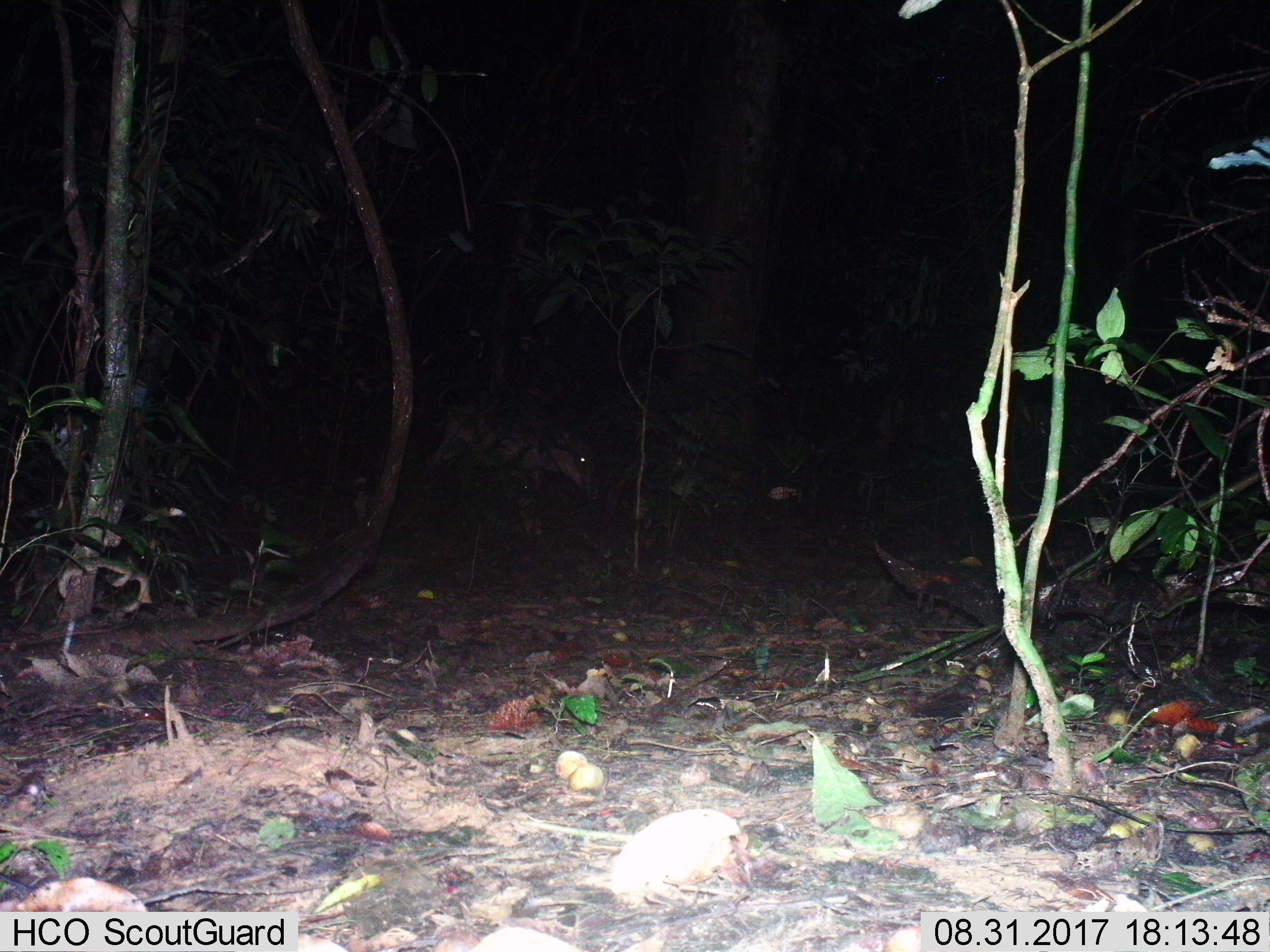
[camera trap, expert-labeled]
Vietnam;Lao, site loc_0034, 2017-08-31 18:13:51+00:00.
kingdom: Animalia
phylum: Chordata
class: Mammalia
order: Artiodactyla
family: Suidae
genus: Sus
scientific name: Sus scrofa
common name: eurasian wild pig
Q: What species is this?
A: Eurasian wild pig (Sus scrofa).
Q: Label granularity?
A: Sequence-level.